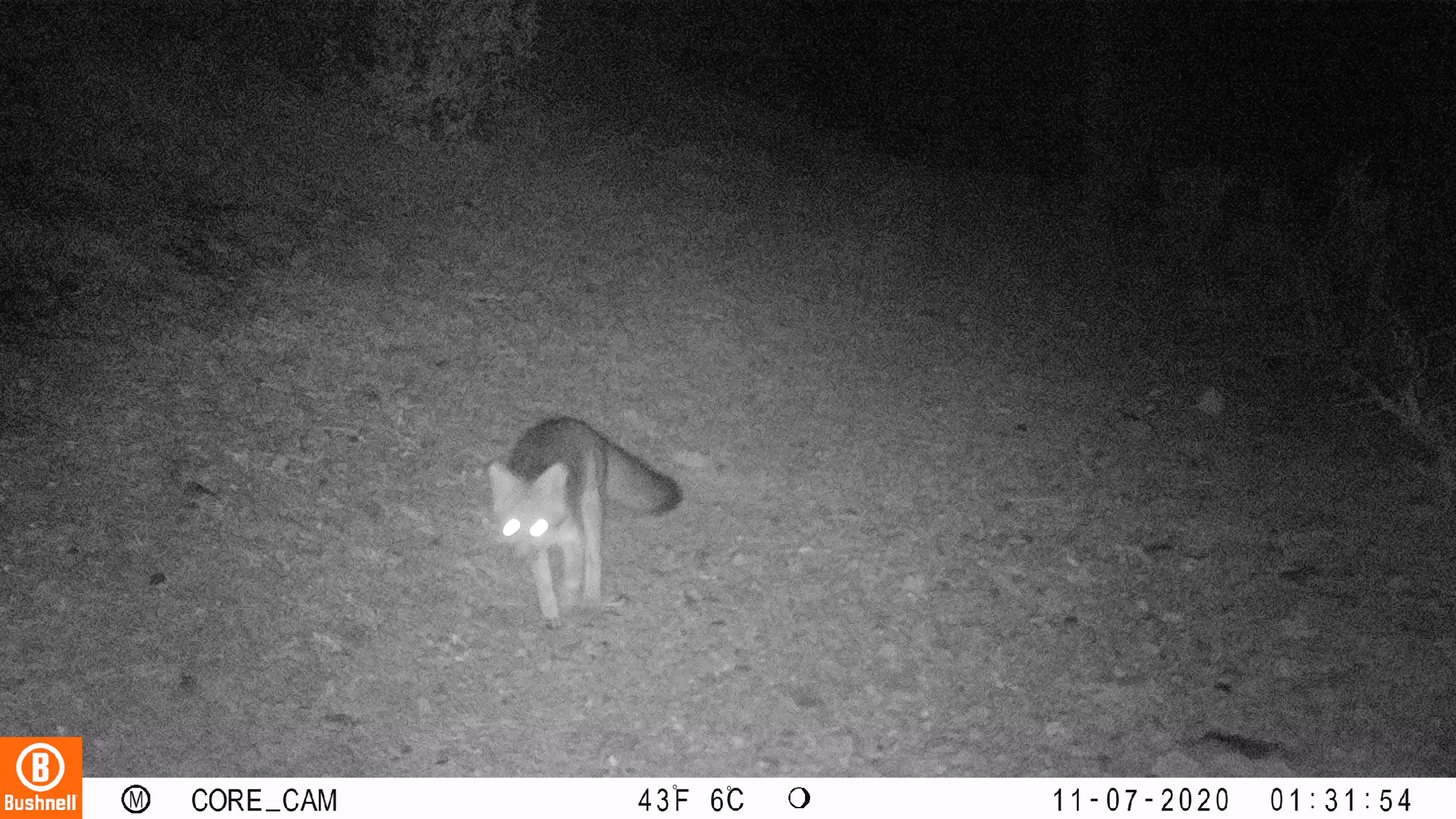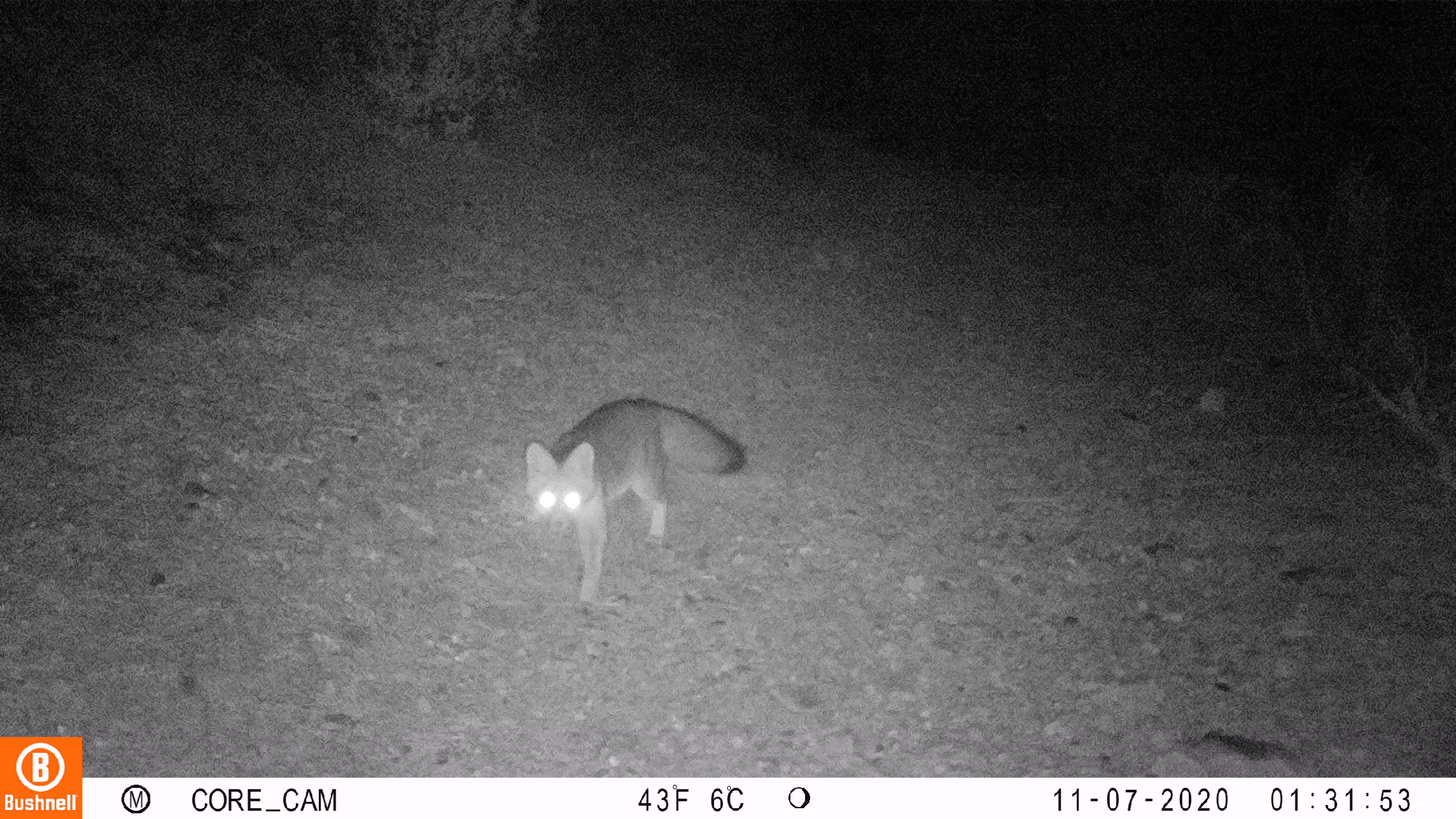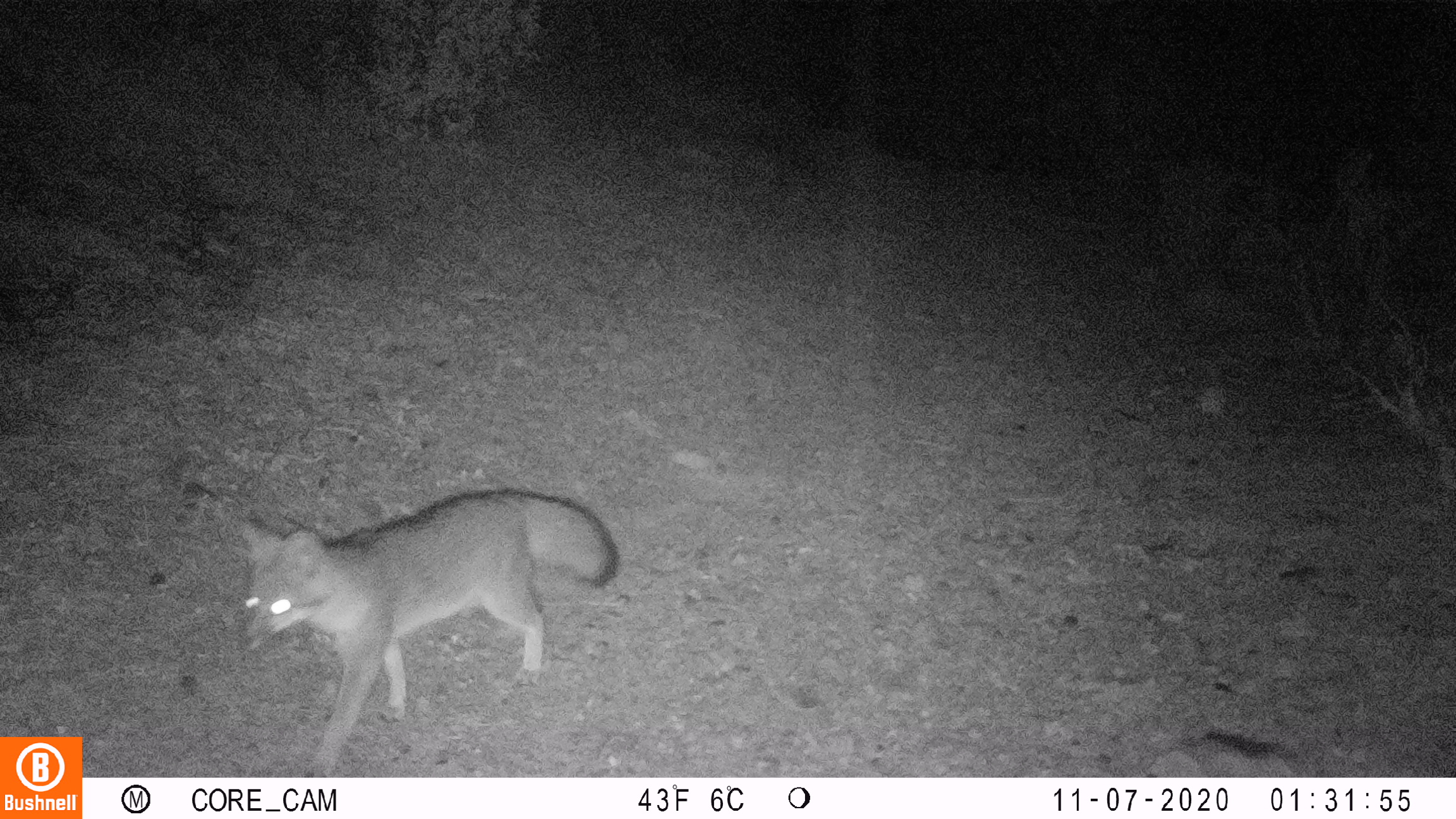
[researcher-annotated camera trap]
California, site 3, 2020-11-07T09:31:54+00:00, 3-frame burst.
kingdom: Animalia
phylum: Chordata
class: Mammalia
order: Carnivora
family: Canidae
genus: Urocyon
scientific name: Urocyon cinereoargenteus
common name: gray fox